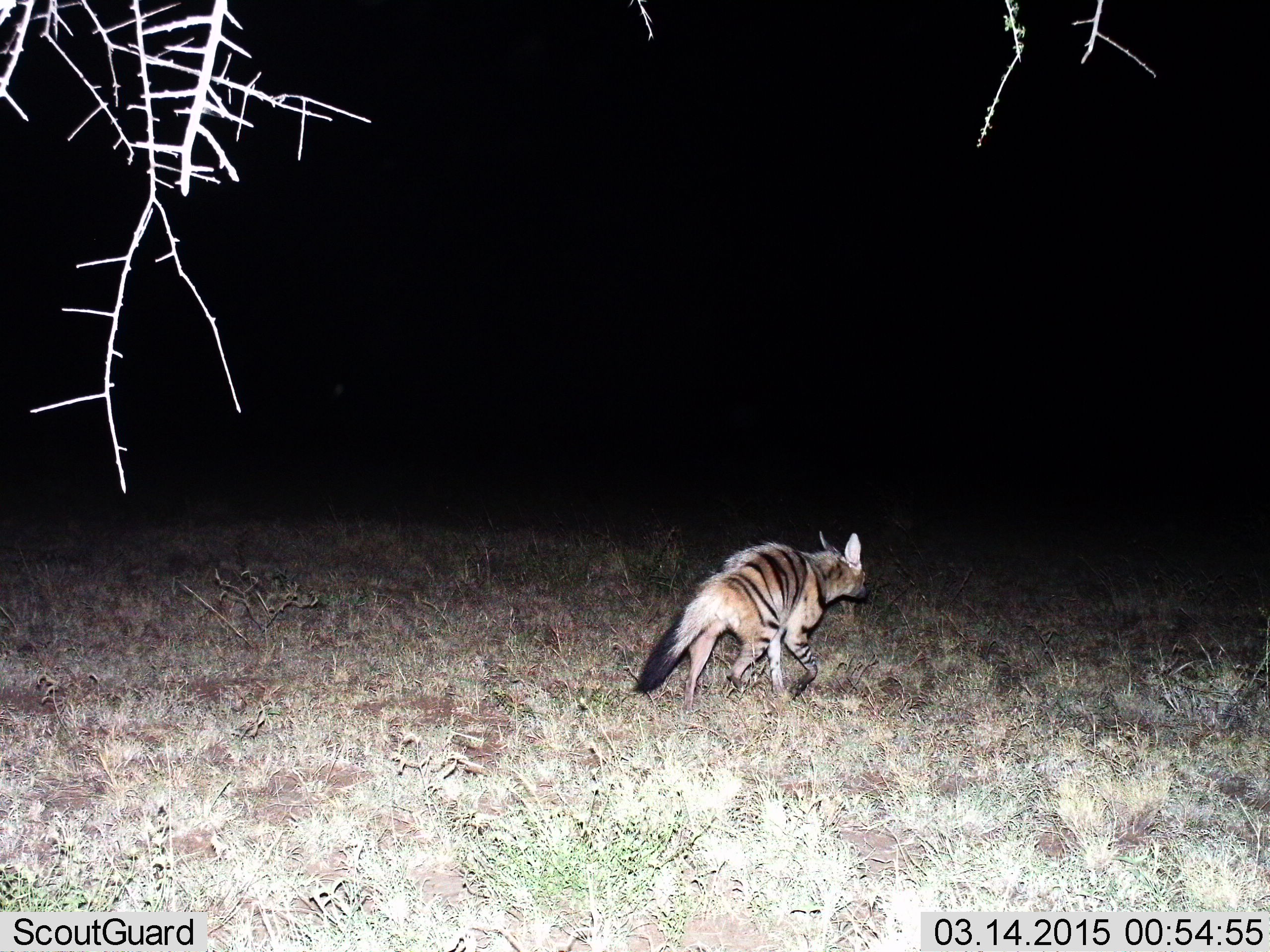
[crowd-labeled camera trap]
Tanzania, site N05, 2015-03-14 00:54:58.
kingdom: Animalia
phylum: Chordata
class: Mammalia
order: Carnivora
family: Hyaenidae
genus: Proteles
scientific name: Proteles cristatus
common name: aardwolf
Aardwolf (Proteles cristatus), count 1. Behavior (volunteer vote fractions): standing 10%, resting 0%, moving 100%, interacting 0%. Young present (vote fraction): 0%. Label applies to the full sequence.